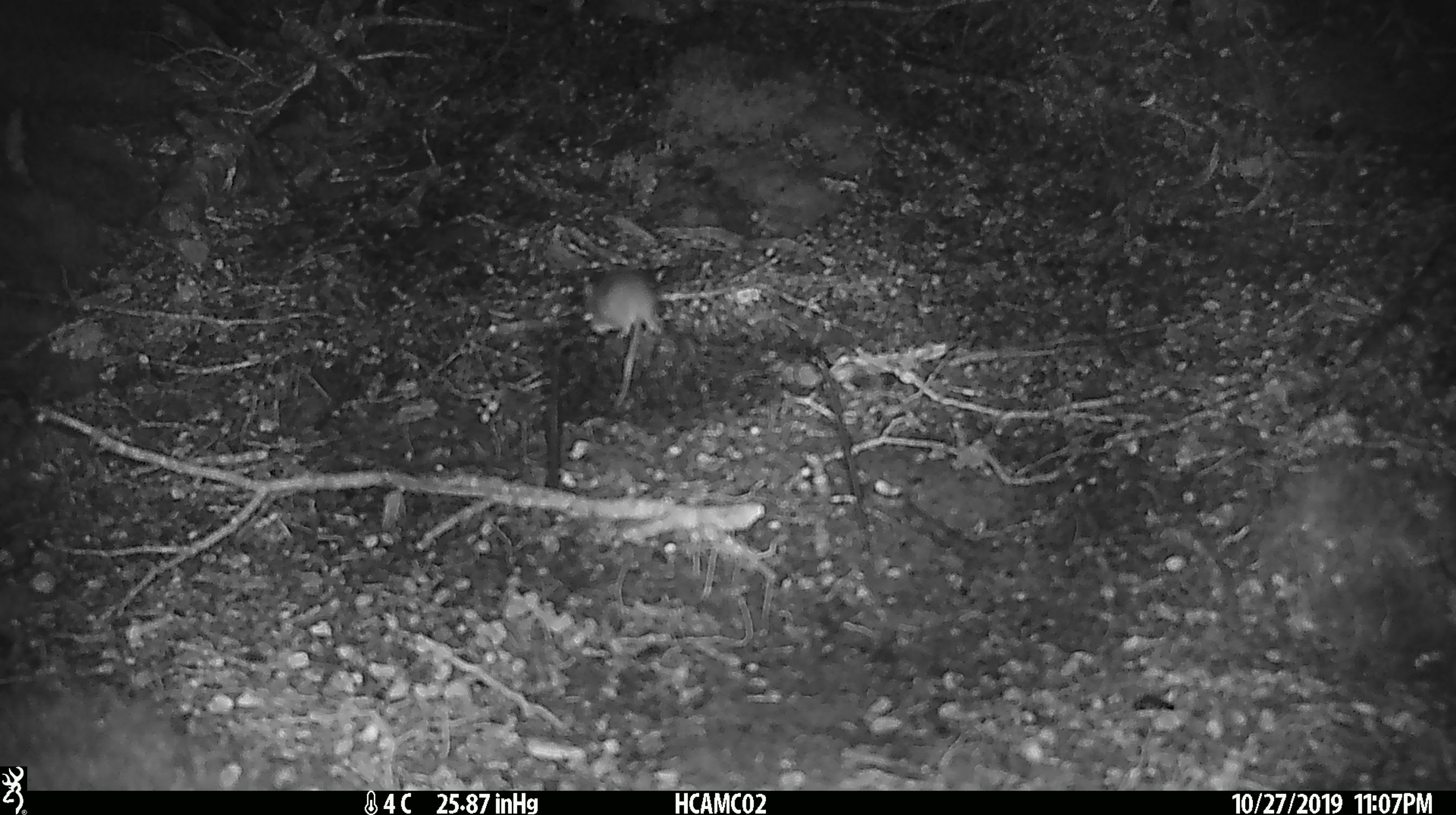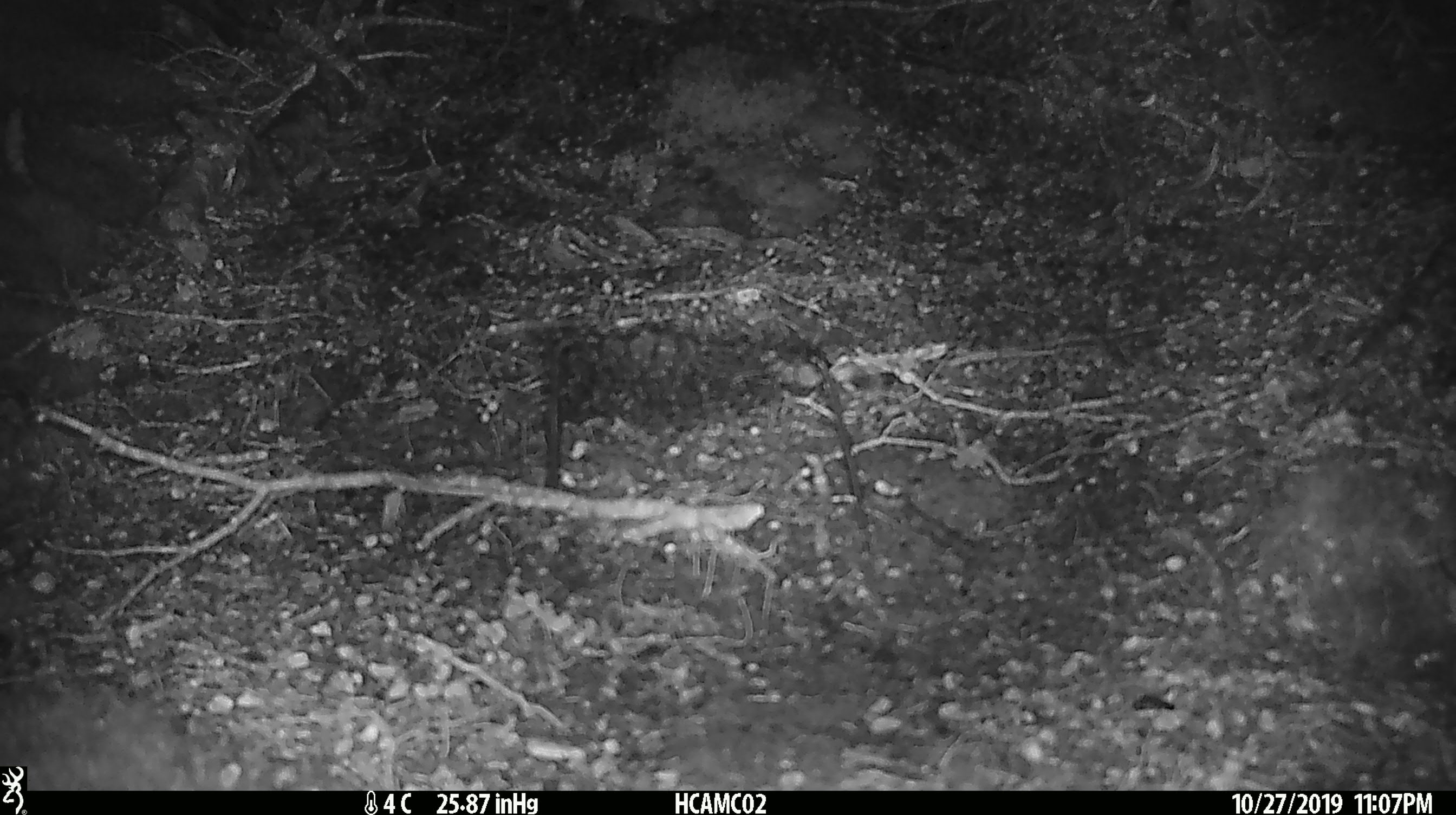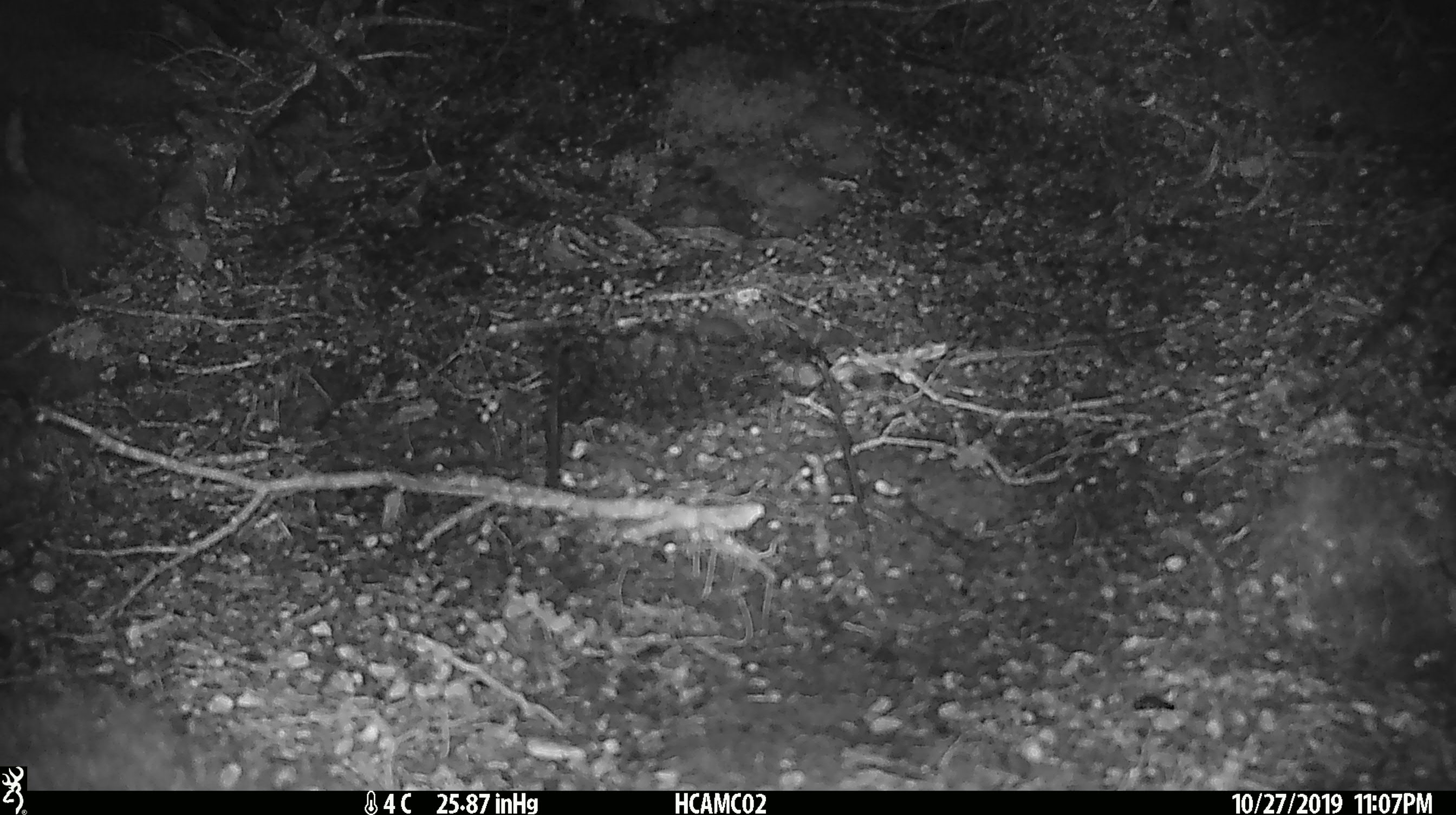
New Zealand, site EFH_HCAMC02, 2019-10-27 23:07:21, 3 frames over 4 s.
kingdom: Animalia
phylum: Chordata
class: Mammalia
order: Rodentia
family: Muridae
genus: Mus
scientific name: Mus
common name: mouse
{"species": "mouse (Mus)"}